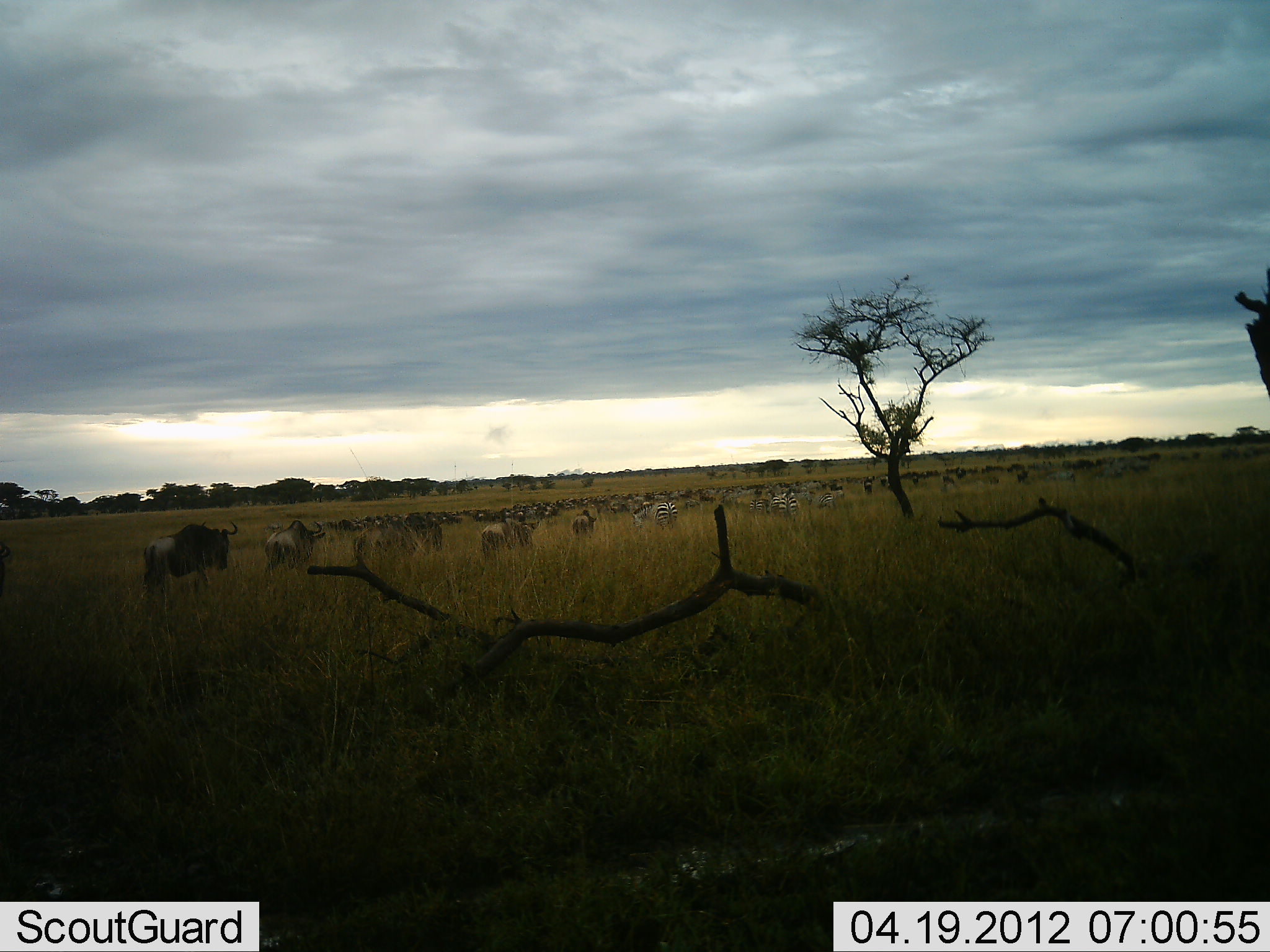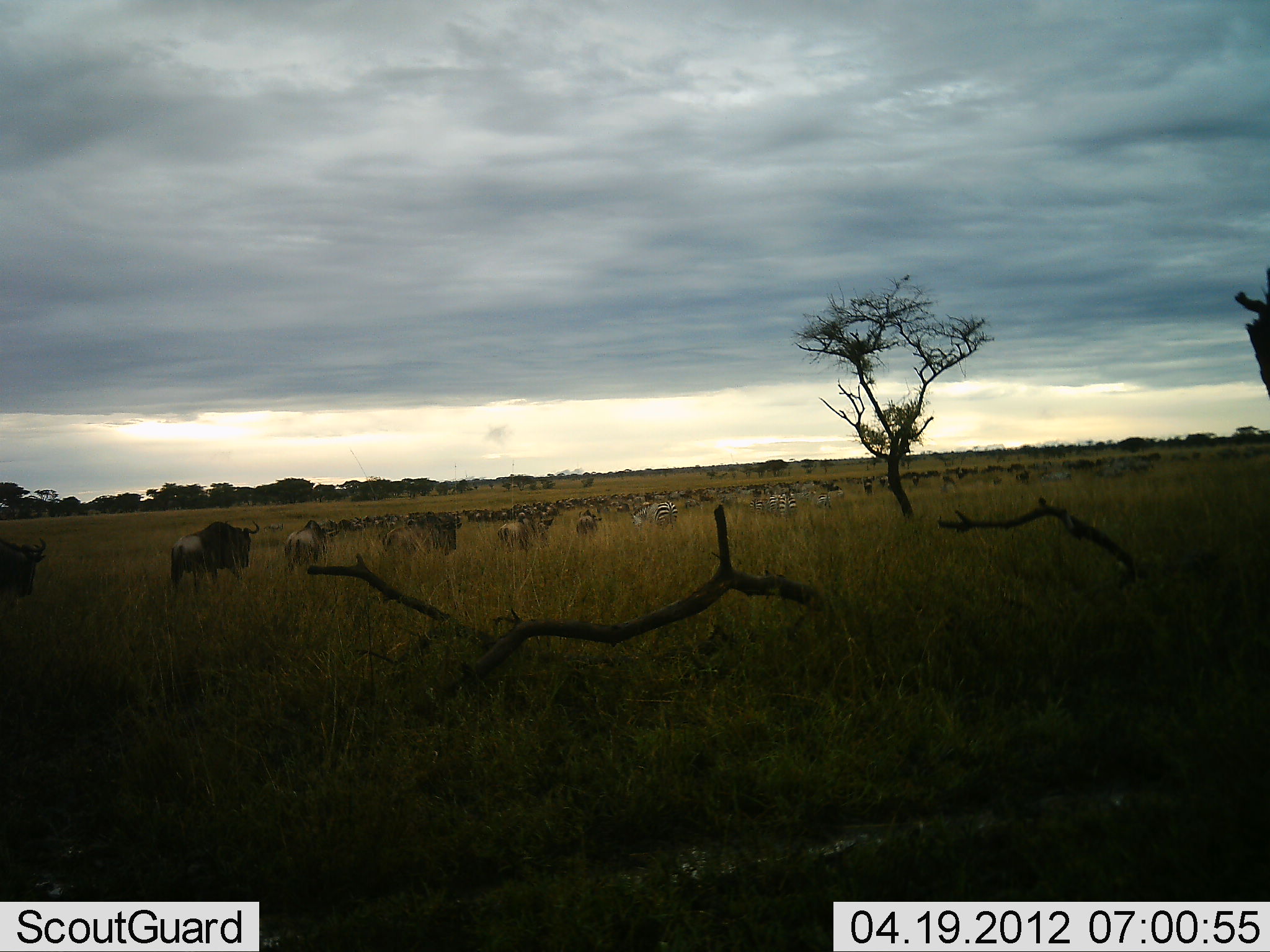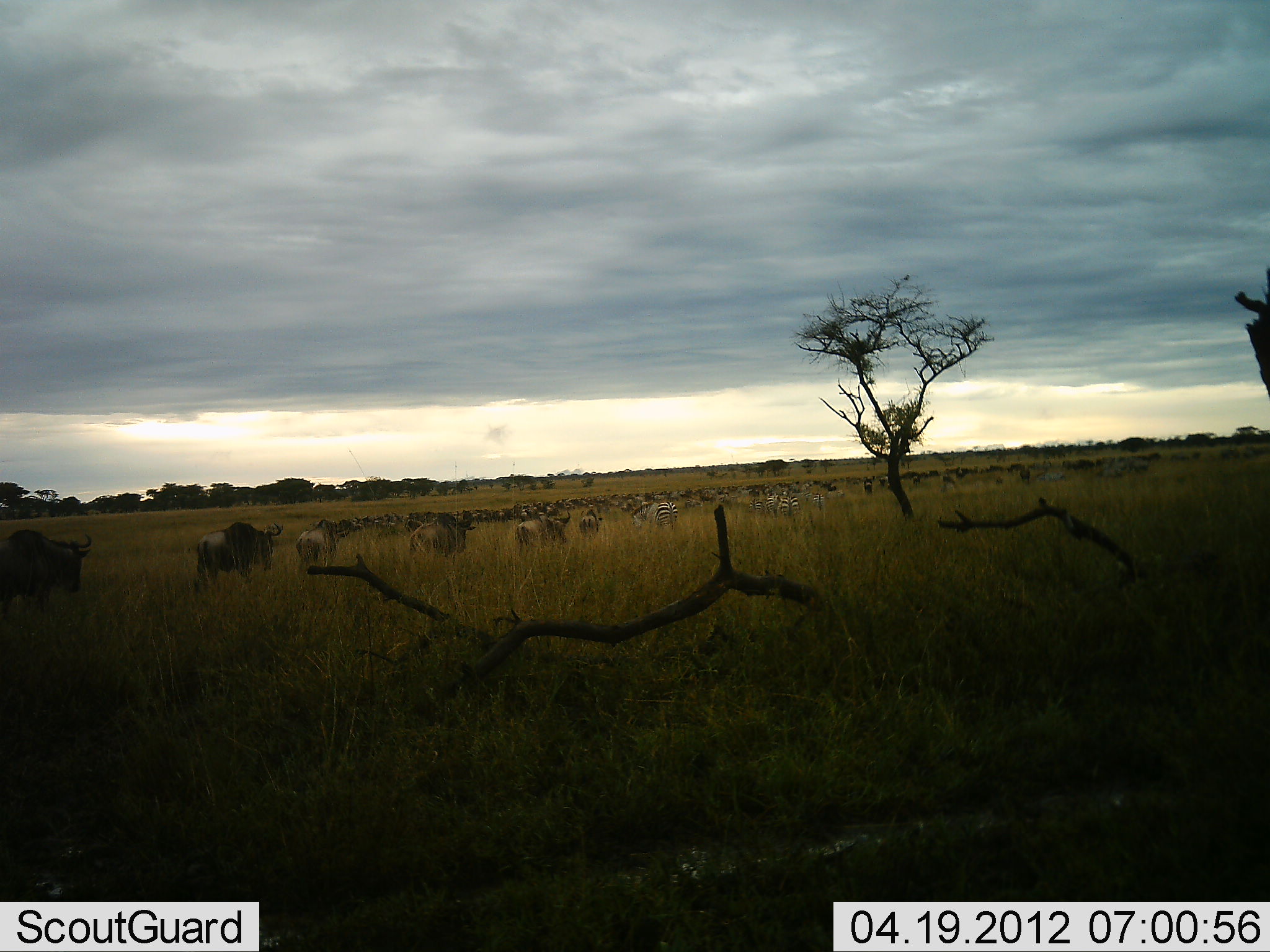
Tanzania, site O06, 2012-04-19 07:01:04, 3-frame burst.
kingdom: Animalia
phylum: Chordata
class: Mammalia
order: Artiodactyla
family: Bovidae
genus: Connochaetes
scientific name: Connochaetes taurinus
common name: blue wildebeest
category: wildebeest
Wildebeest (blue wildebeest) (Connochaetes taurinus), count 11-50. Behavior (volunteer vote fractions): standing 17%, resting 4%, moving 91%, interacting 4%. Young present (vote fraction): 9%. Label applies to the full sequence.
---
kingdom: Animalia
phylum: Chordata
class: Mammalia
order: Perissodactyla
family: Equidae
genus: Equus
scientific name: Equus quagga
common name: plains zebra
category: zebra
Zebra (plains zebra) (Equus quagga), count 6. Behavior (volunteer vote fractions): standing 50%, resting 10%, moving 50%, interacting 10%. Young present (vote fraction): 0%. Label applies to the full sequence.